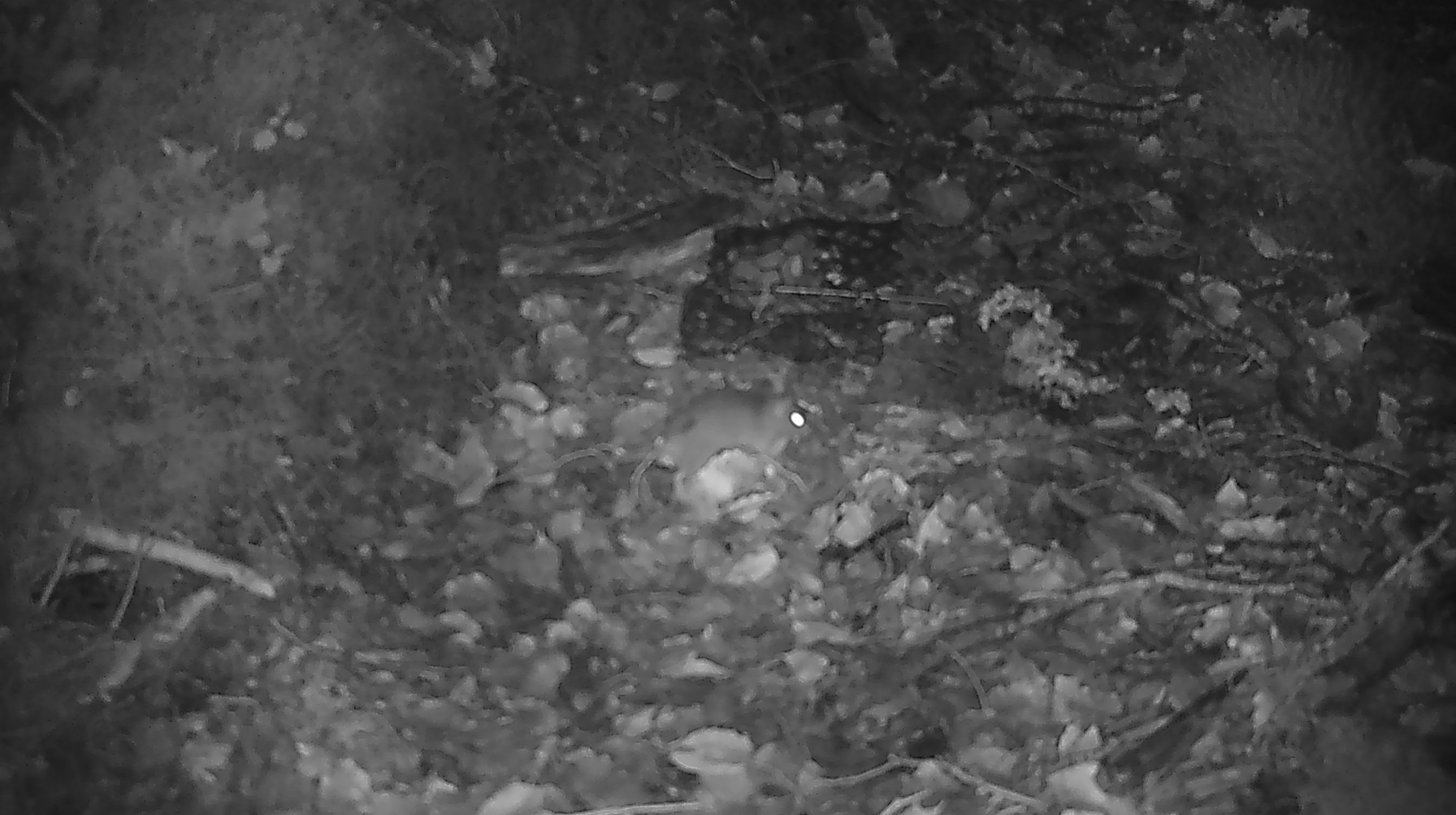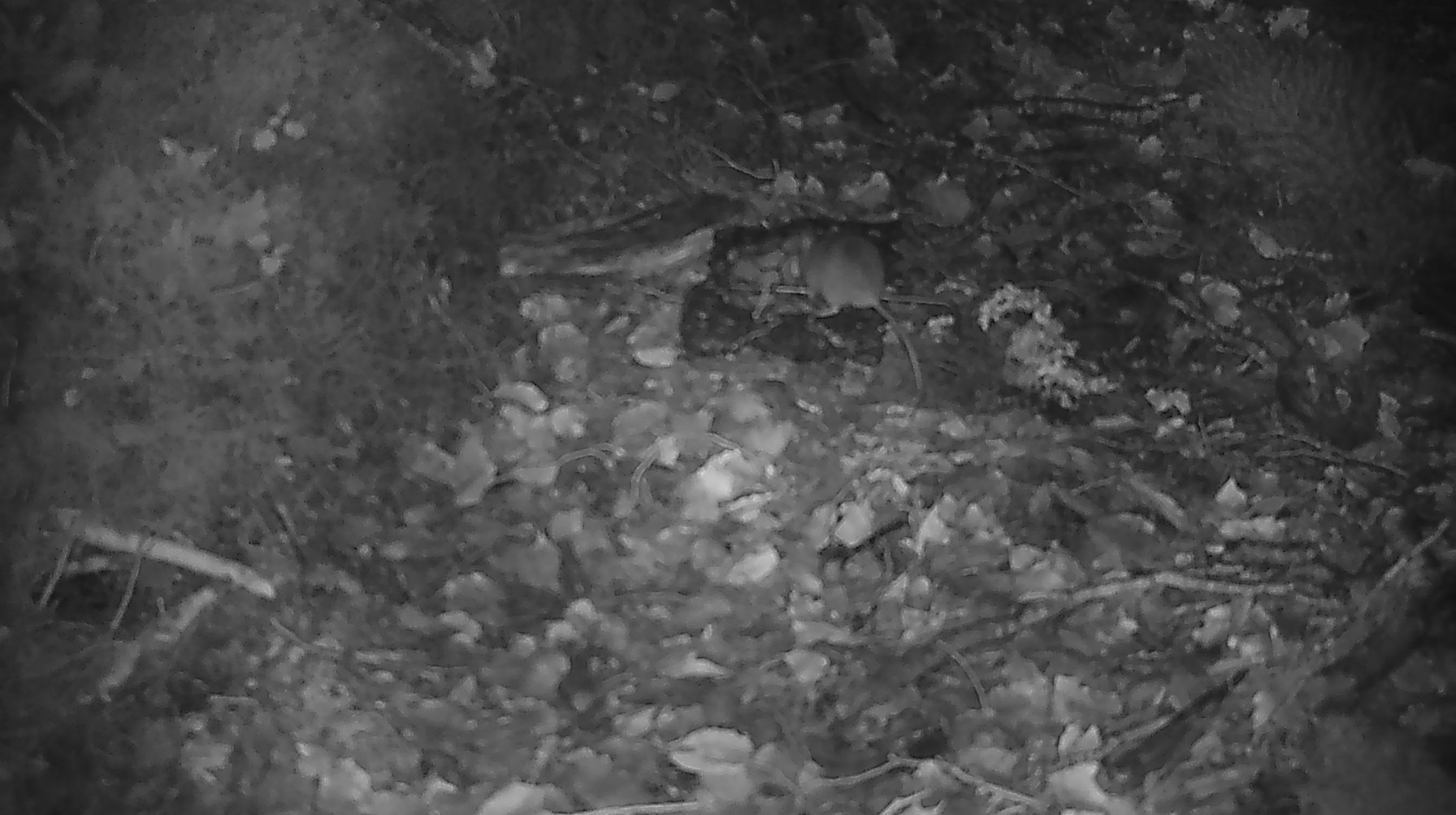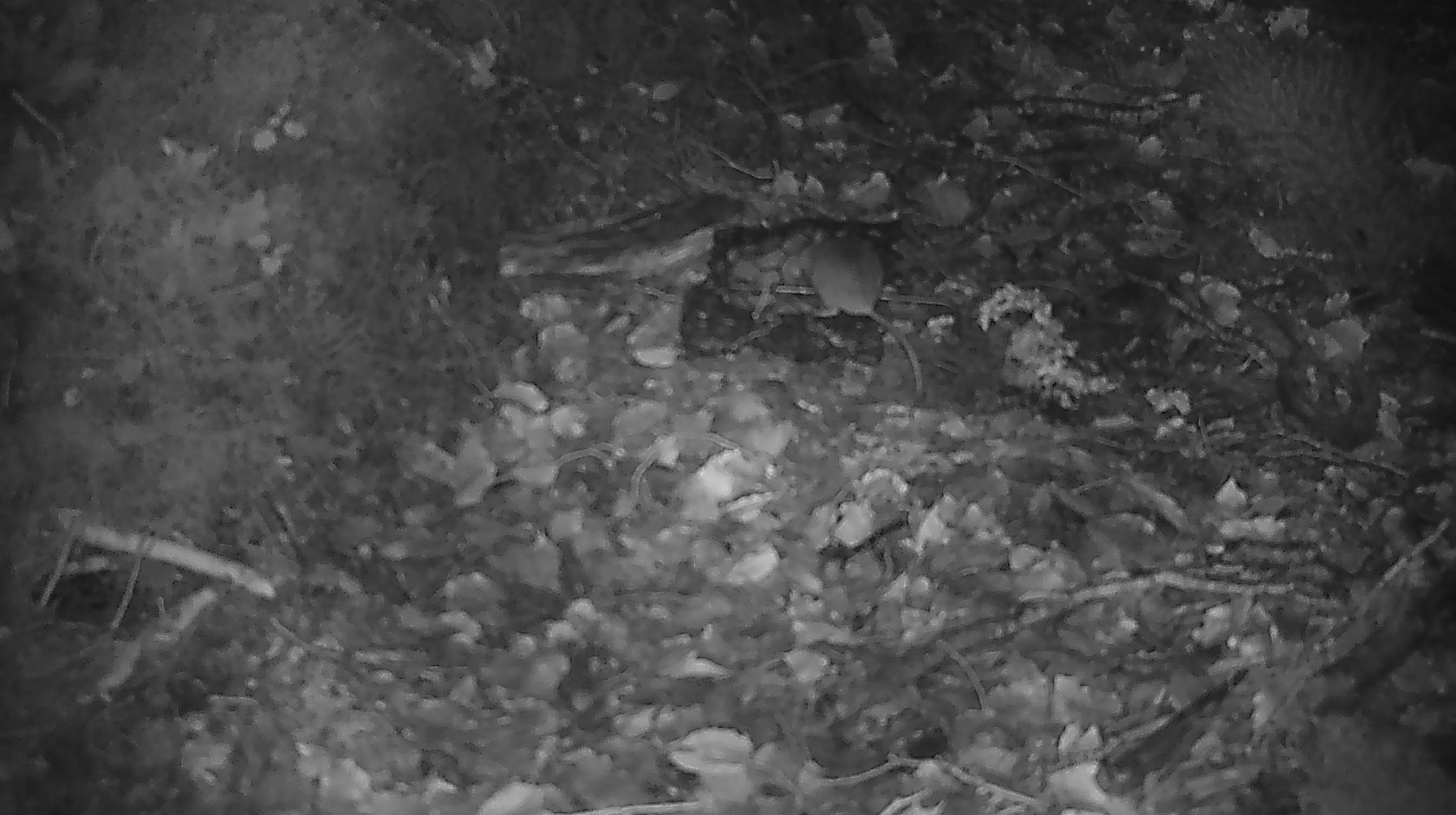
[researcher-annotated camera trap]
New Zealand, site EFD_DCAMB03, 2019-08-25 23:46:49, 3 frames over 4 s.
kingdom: Animalia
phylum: Chordata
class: Mammalia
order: Rodentia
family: Muridae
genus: Mus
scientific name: Mus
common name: mouse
Mouse (Mus).